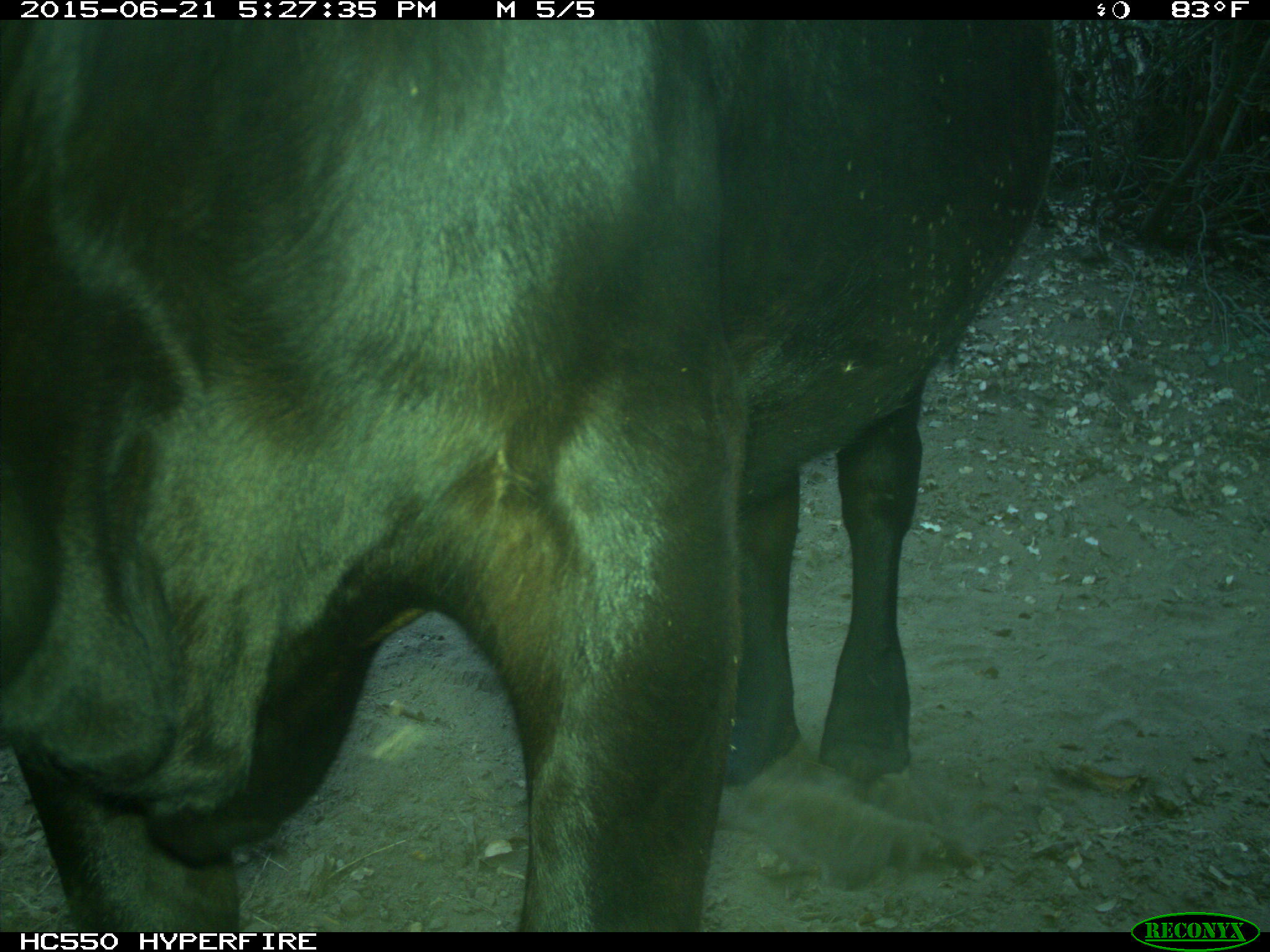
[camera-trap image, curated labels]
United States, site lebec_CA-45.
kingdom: Animalia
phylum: Chordata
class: Mammalia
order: Artiodactyla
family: Bovidae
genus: Bos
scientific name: Bos taurus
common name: domestic cow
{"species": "Bos taurus (domestic cow)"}